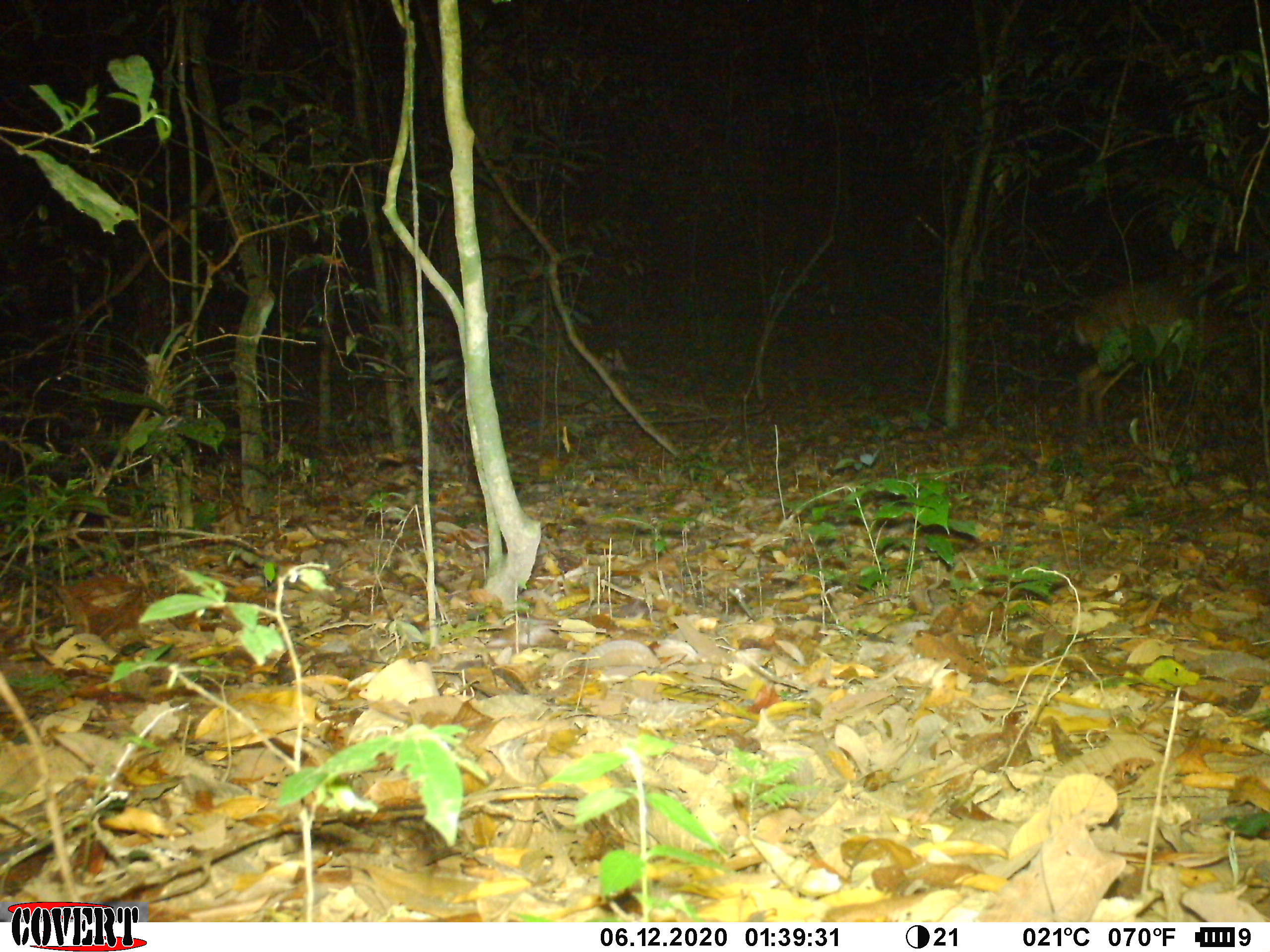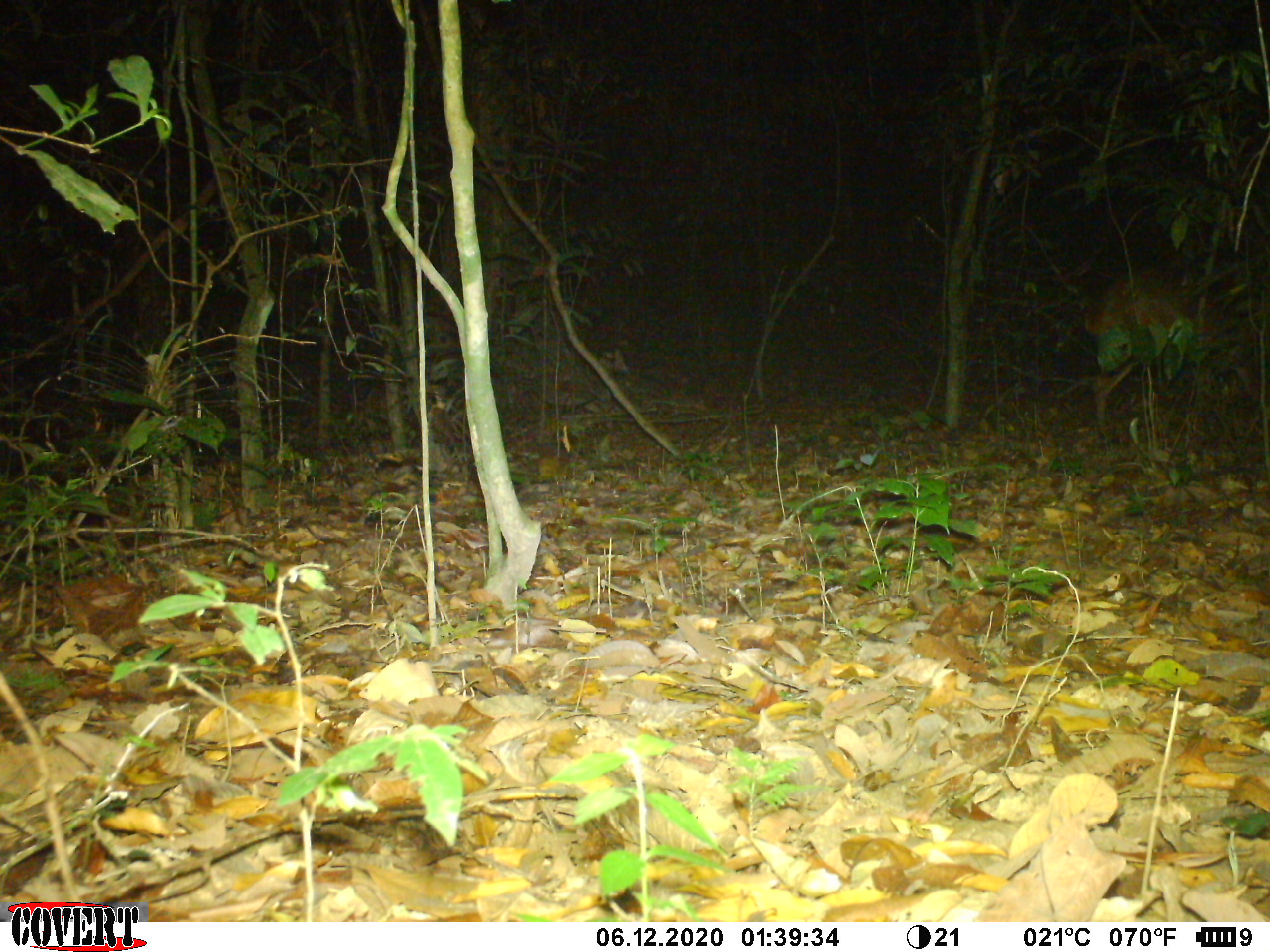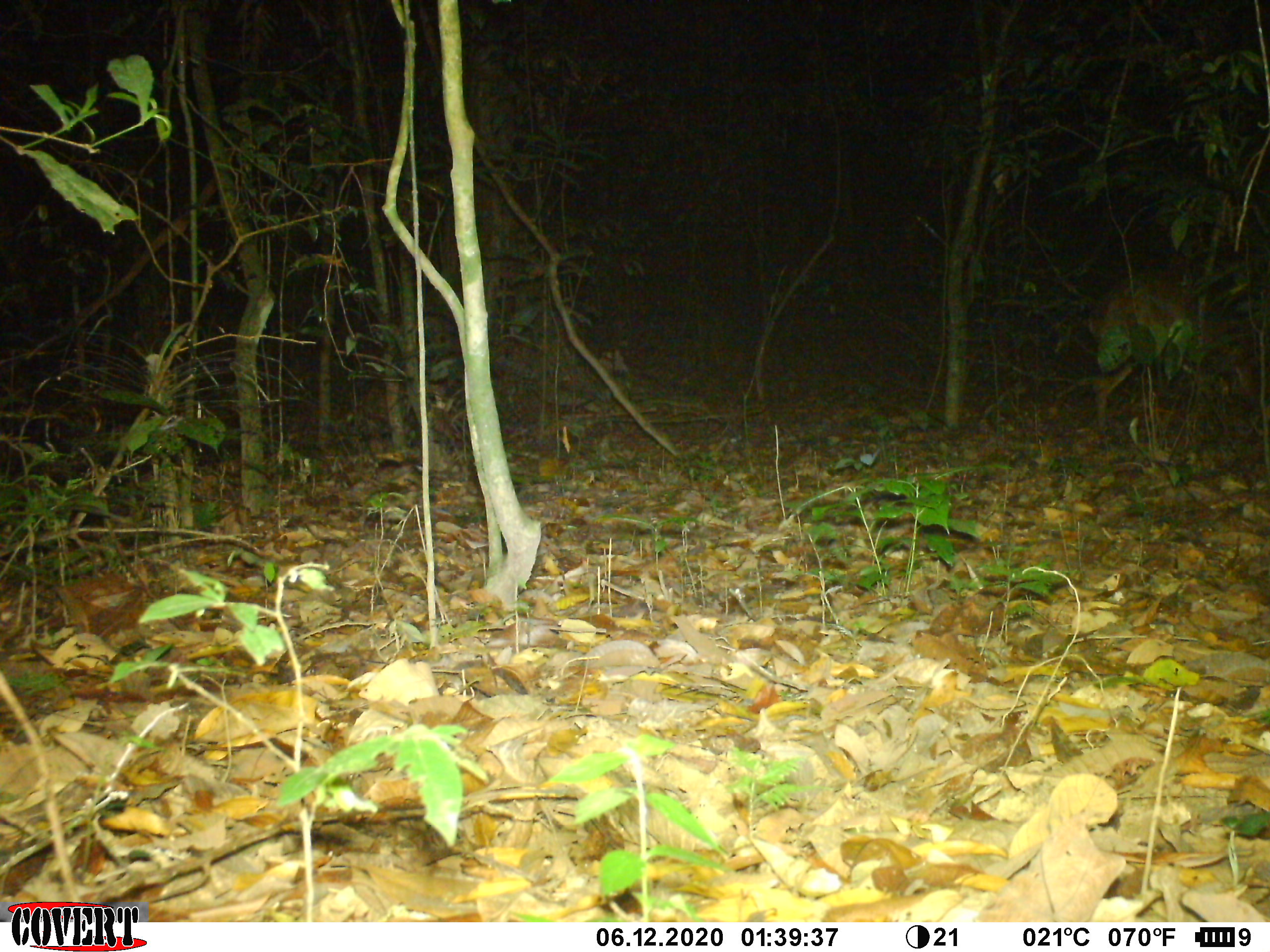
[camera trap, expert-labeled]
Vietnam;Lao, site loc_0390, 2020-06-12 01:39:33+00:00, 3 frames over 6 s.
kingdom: Animalia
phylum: Chordata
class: Mammalia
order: Artiodactyla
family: Cervidae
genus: Muntiacus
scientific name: Muntiacus vuquangensis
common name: large-antlered muntjac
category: large antlered muntjac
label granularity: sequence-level